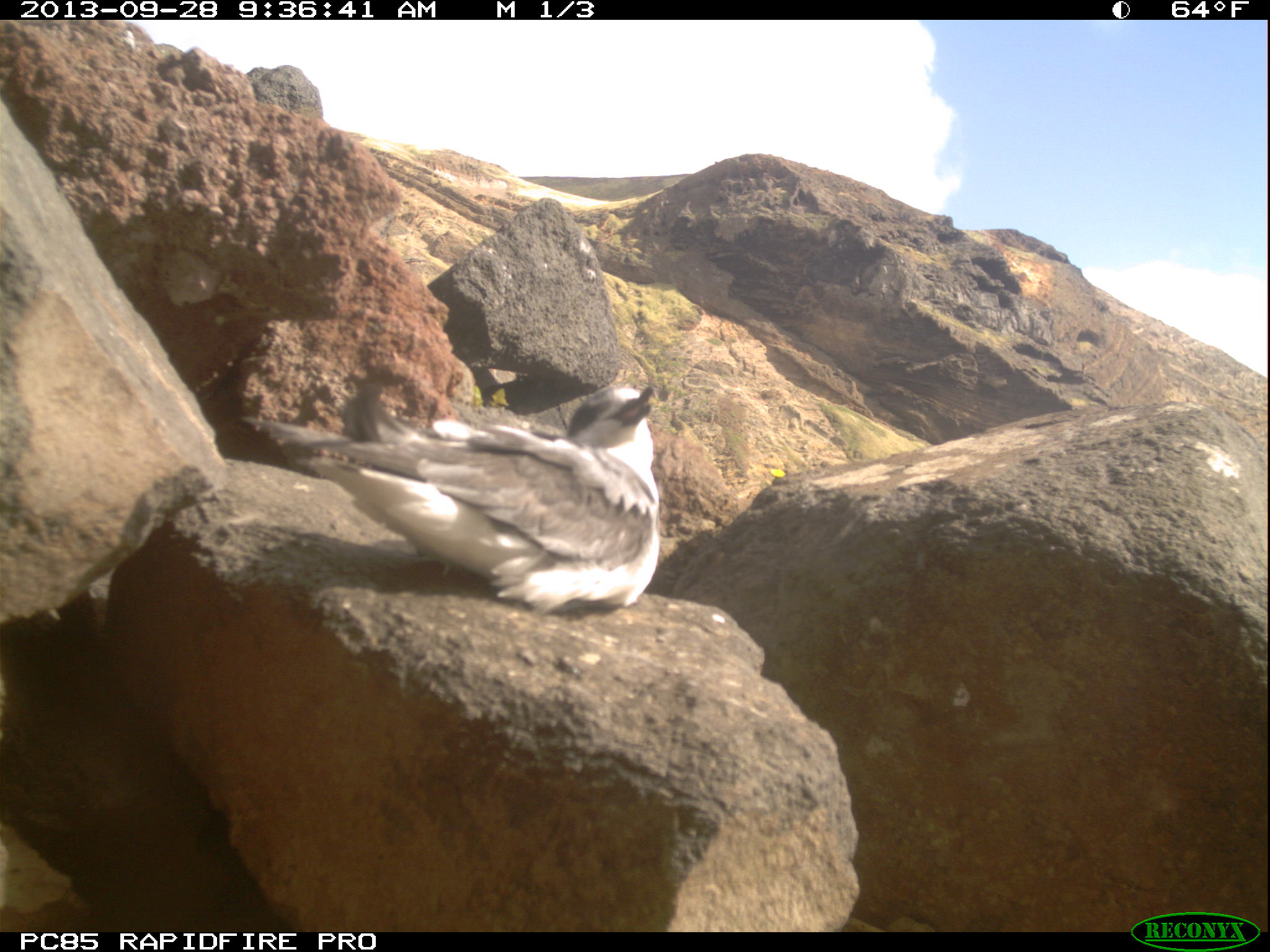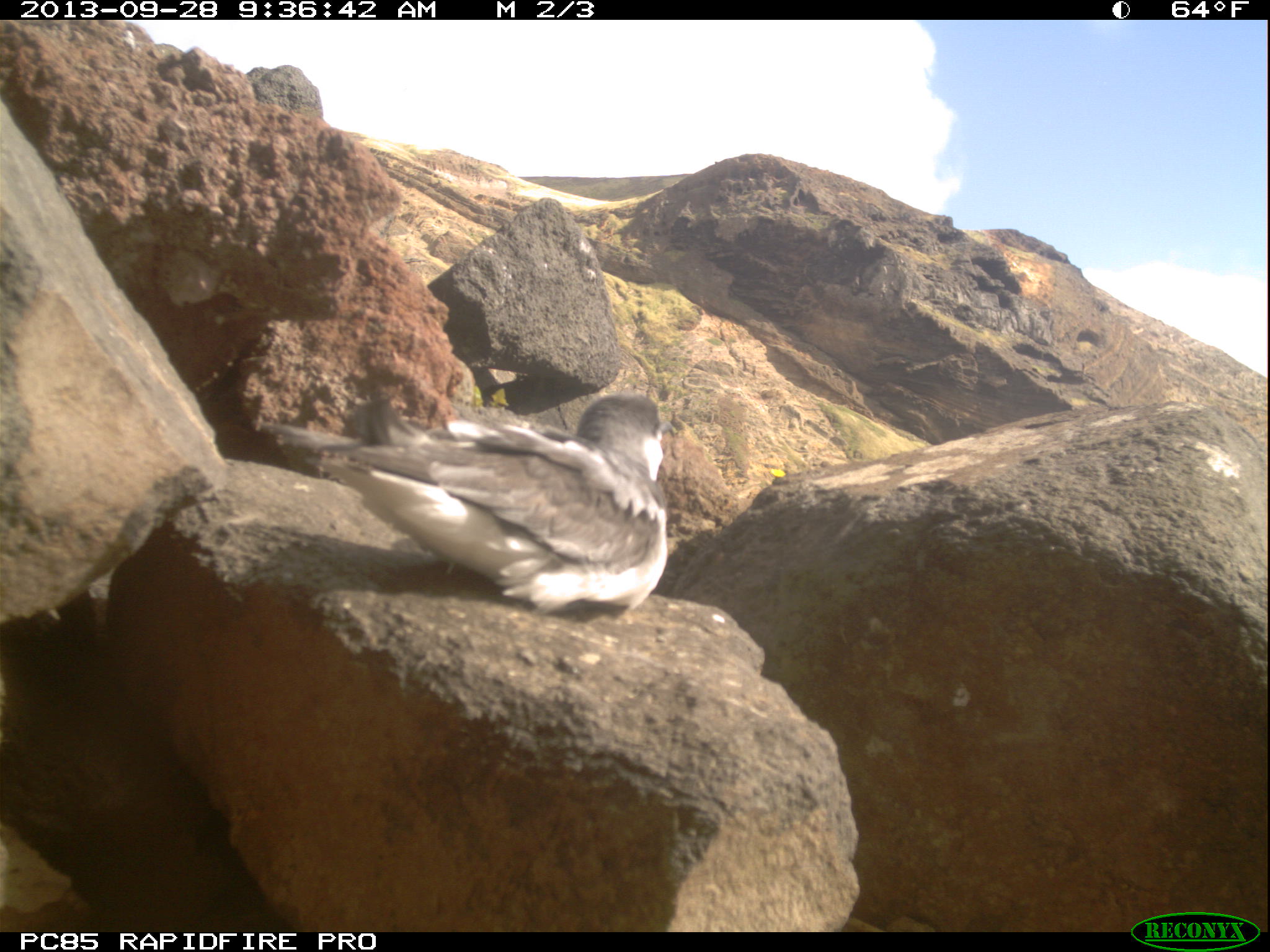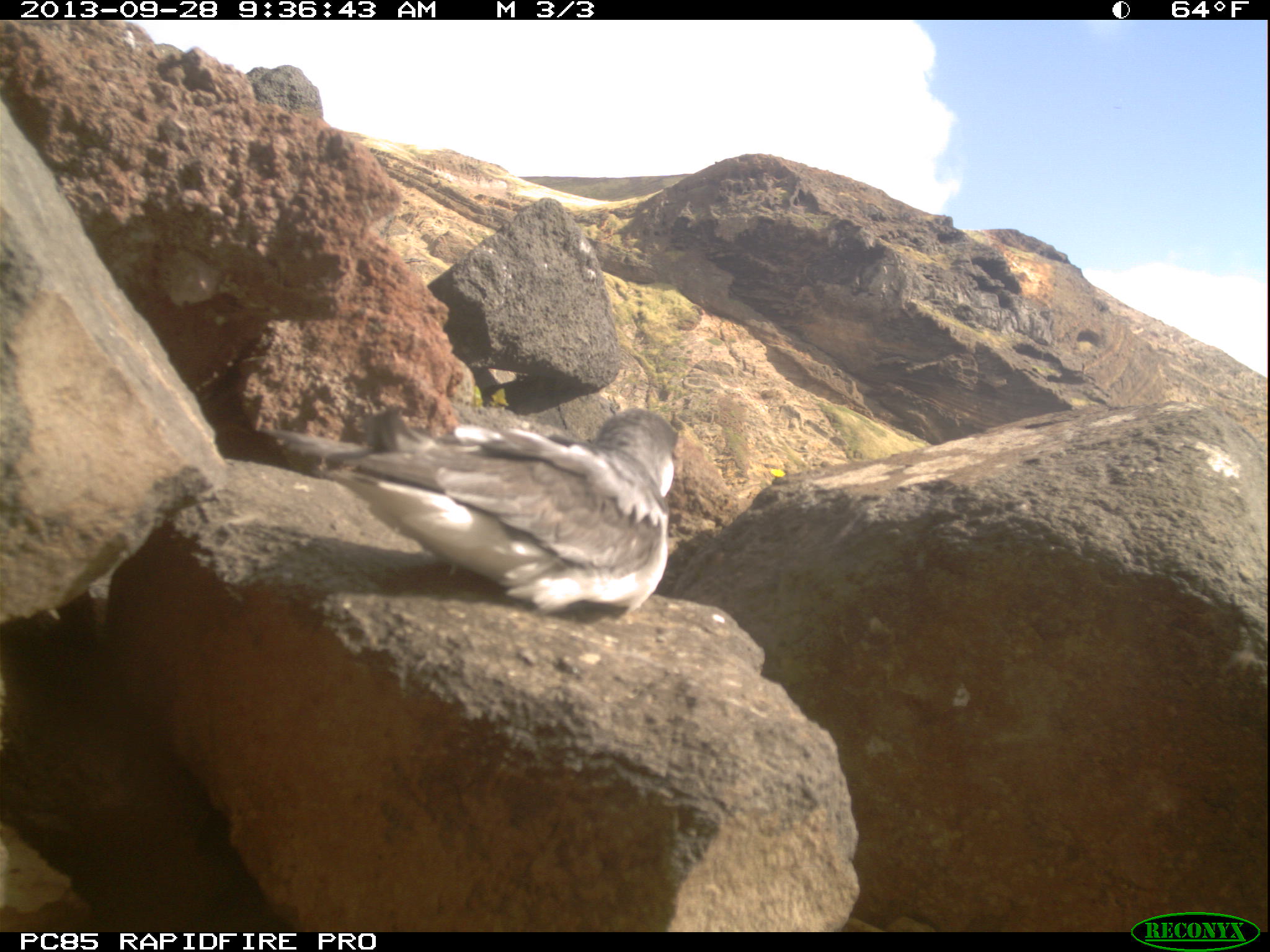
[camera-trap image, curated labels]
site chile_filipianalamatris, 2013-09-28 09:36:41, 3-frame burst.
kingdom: Animalia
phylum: Chordata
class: Aves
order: Procellariiformes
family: Procellariidae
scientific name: Procellariidae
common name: petrel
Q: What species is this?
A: Petrel (Procellariidae).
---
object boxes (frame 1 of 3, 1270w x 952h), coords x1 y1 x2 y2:
petrel: 278 377 665 621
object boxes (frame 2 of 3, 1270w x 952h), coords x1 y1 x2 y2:
petrel: 305 387 673 623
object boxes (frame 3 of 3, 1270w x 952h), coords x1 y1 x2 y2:
petrel: 273 400 683 625